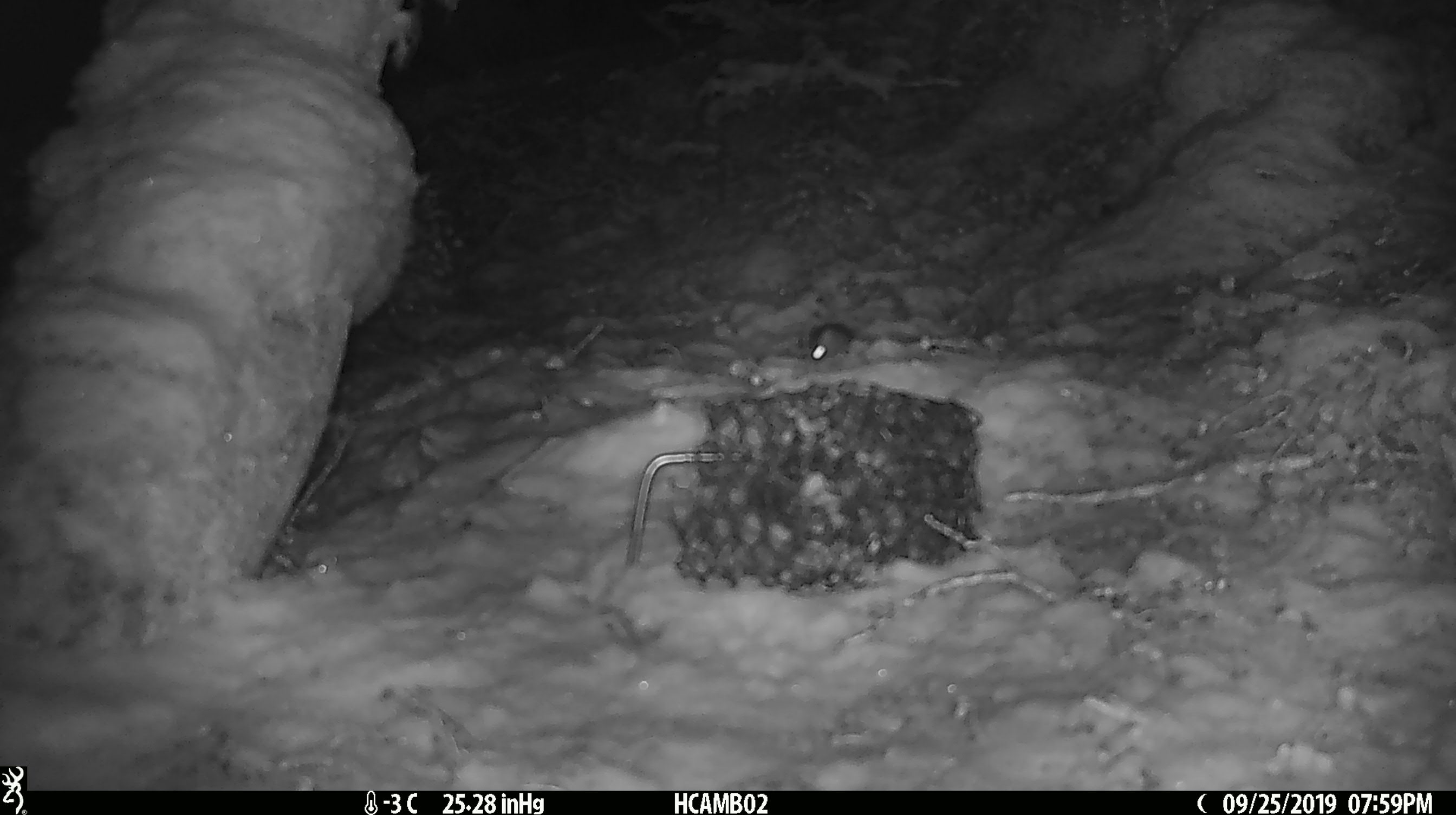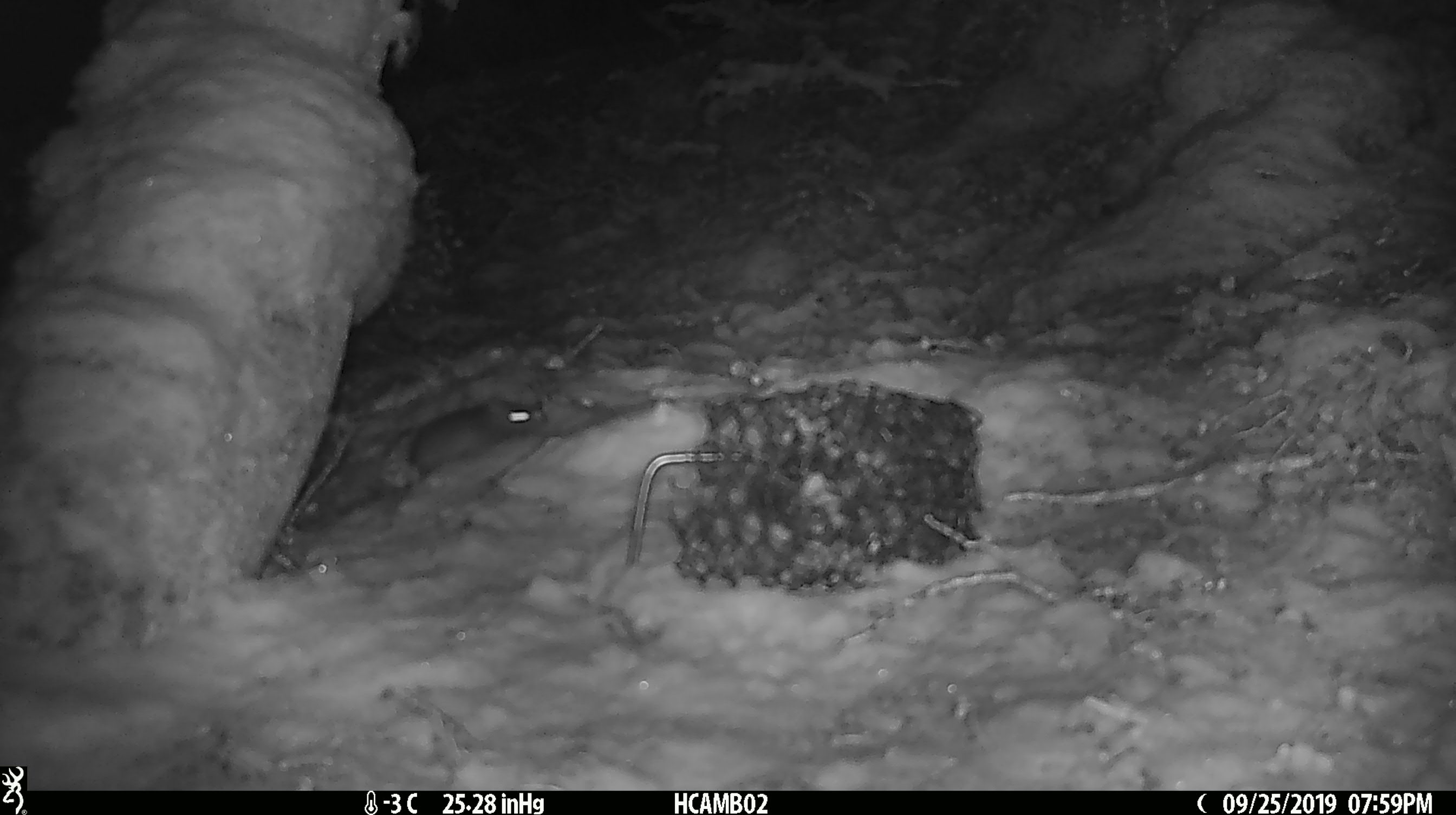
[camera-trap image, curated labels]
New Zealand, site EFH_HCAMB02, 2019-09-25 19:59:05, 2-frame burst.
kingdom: Animalia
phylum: Chordata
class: Mammalia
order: Rodentia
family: Muridae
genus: Mus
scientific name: Mus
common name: mouse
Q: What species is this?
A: Mouse (Mus).